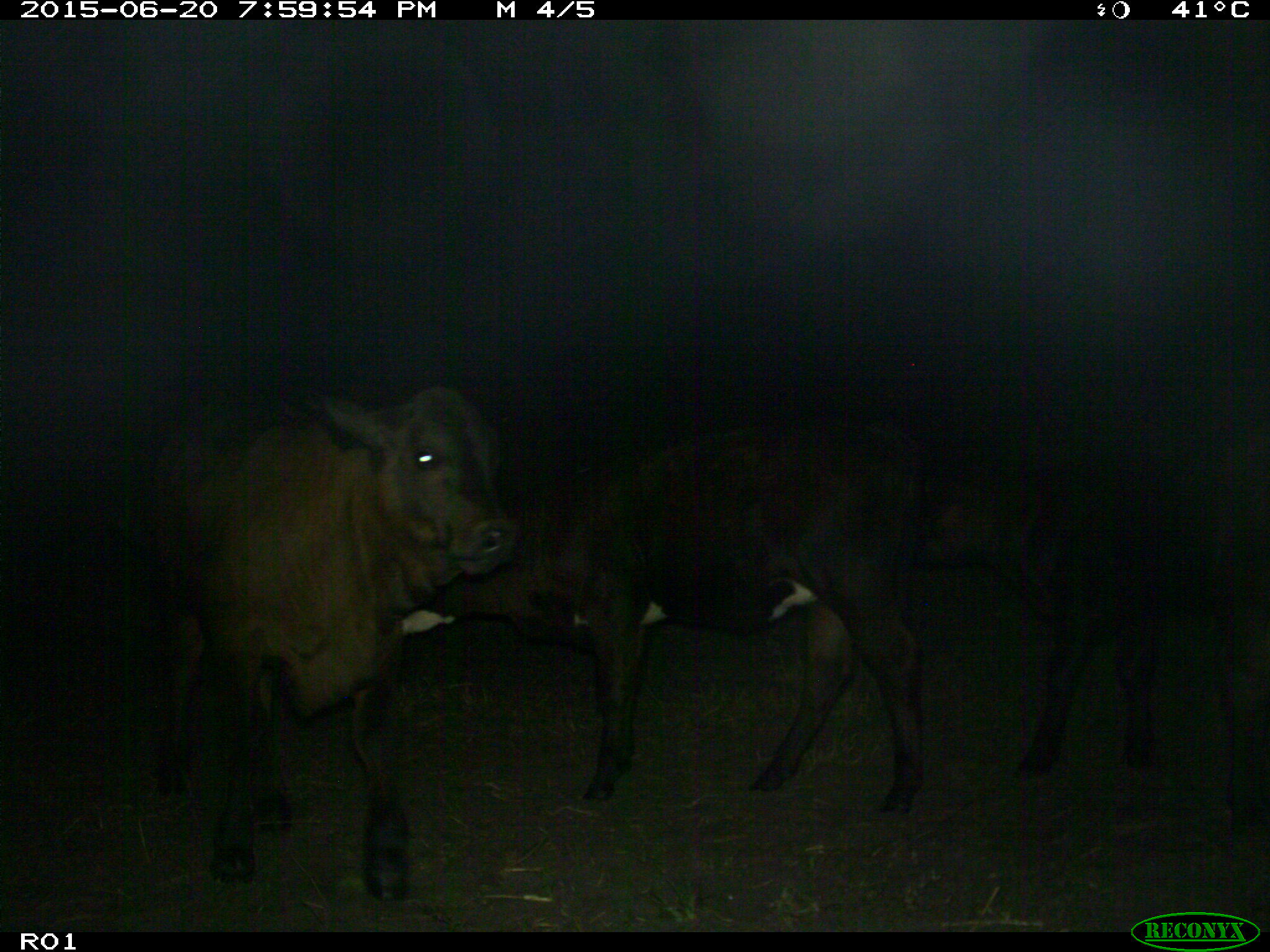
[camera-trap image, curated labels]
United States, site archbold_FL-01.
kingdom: Animalia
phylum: Chordata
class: Mammalia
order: Artiodactyla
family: Bovidae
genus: Bos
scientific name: Bos taurus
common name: domestic cow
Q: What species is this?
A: Bos taurus (domestic cow).